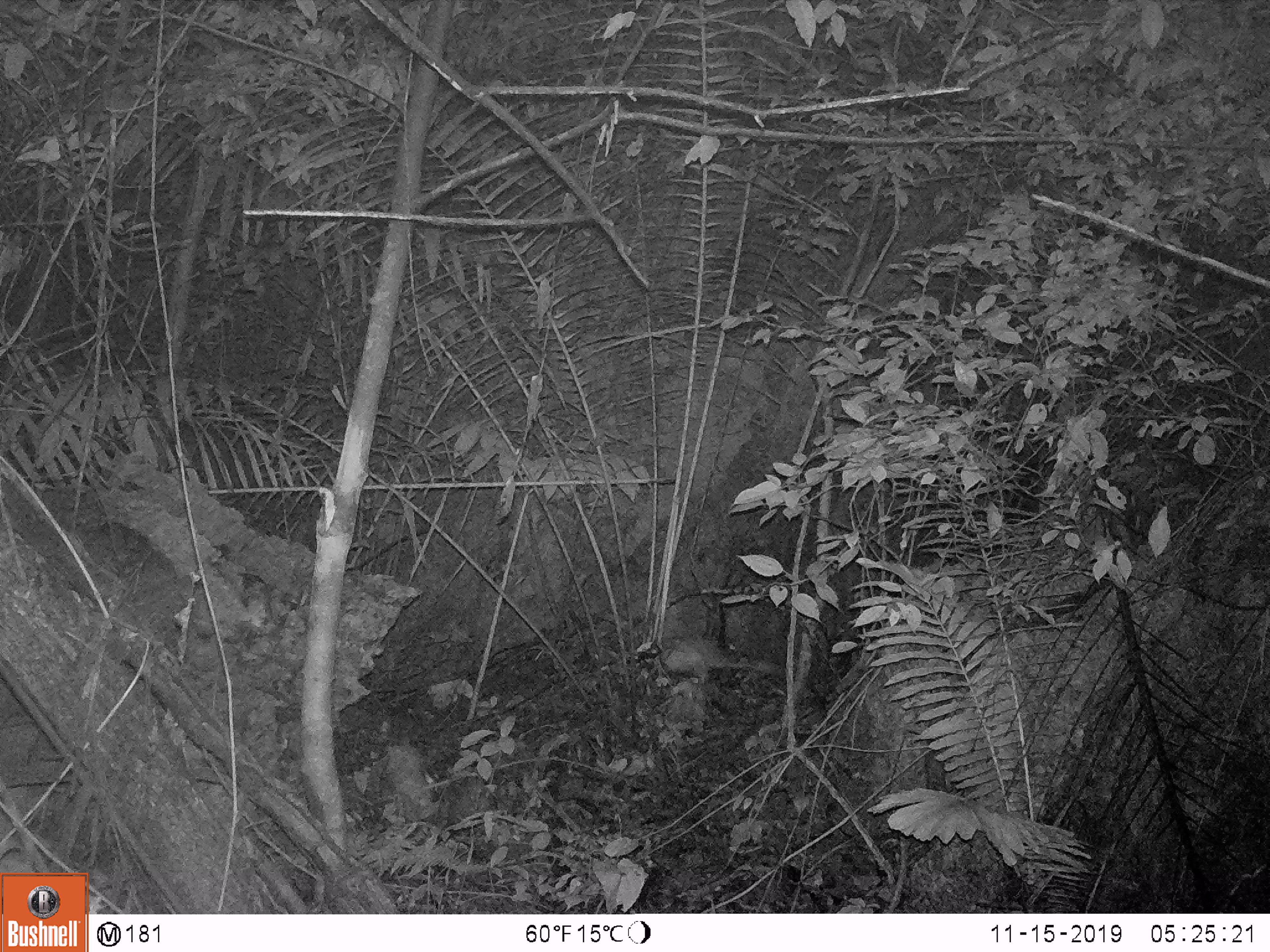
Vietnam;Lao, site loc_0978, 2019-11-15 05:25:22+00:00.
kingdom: Animalia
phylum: Chordata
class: Mammalia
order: Rodentia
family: Hystricidae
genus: Atherurus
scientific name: Atherurus macrourus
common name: asiatic brush-tailed porcupine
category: asiatic brush tailed porcupine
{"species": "asiatic brush tailed porcupine (asiatic brush-tailed porcupine) (Atherurus macrourus)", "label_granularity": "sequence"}